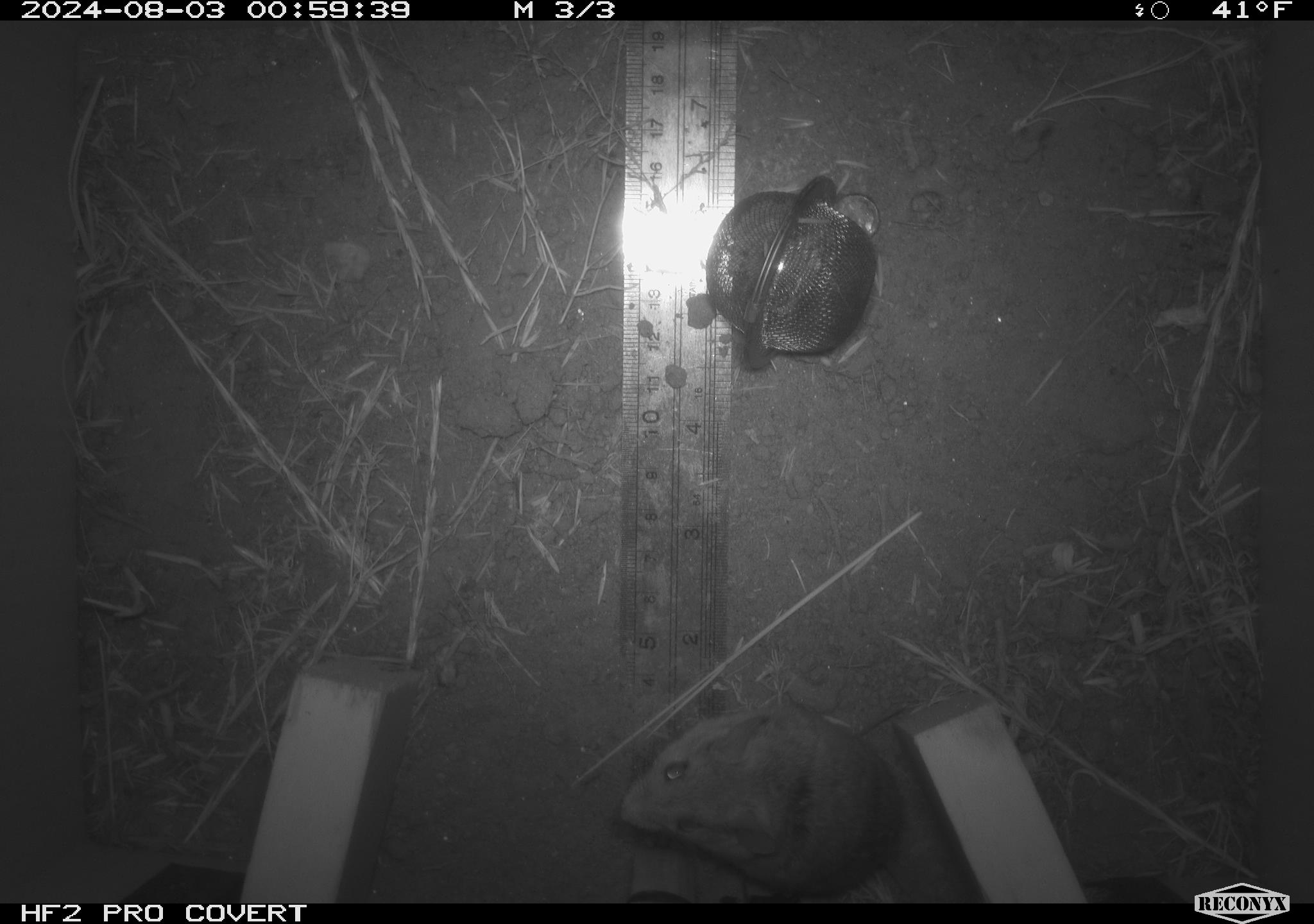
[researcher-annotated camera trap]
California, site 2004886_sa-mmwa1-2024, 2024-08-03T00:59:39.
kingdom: Animalia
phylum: Chordata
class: Mammalia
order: Rodentia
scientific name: Rodentia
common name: mouse species